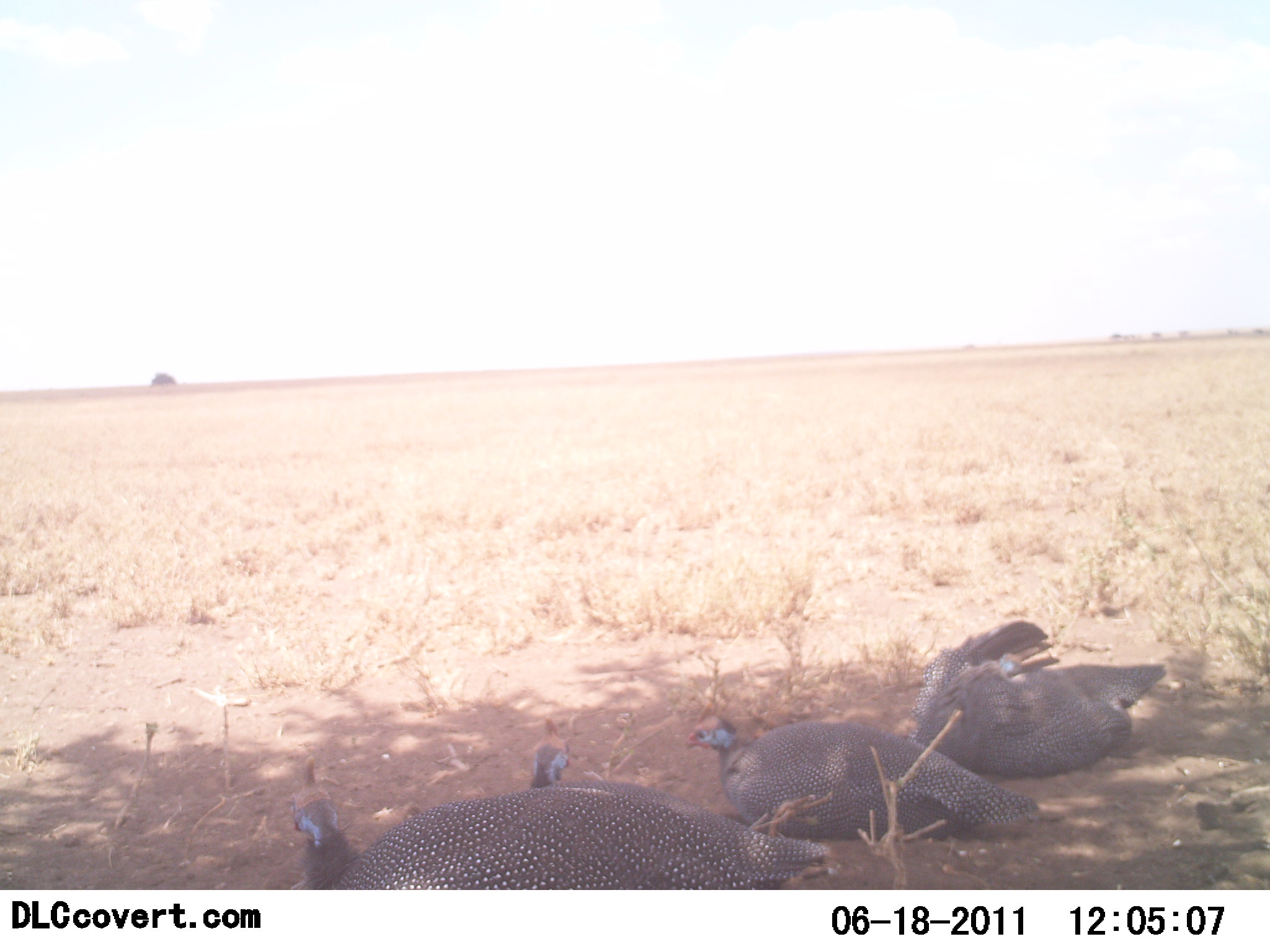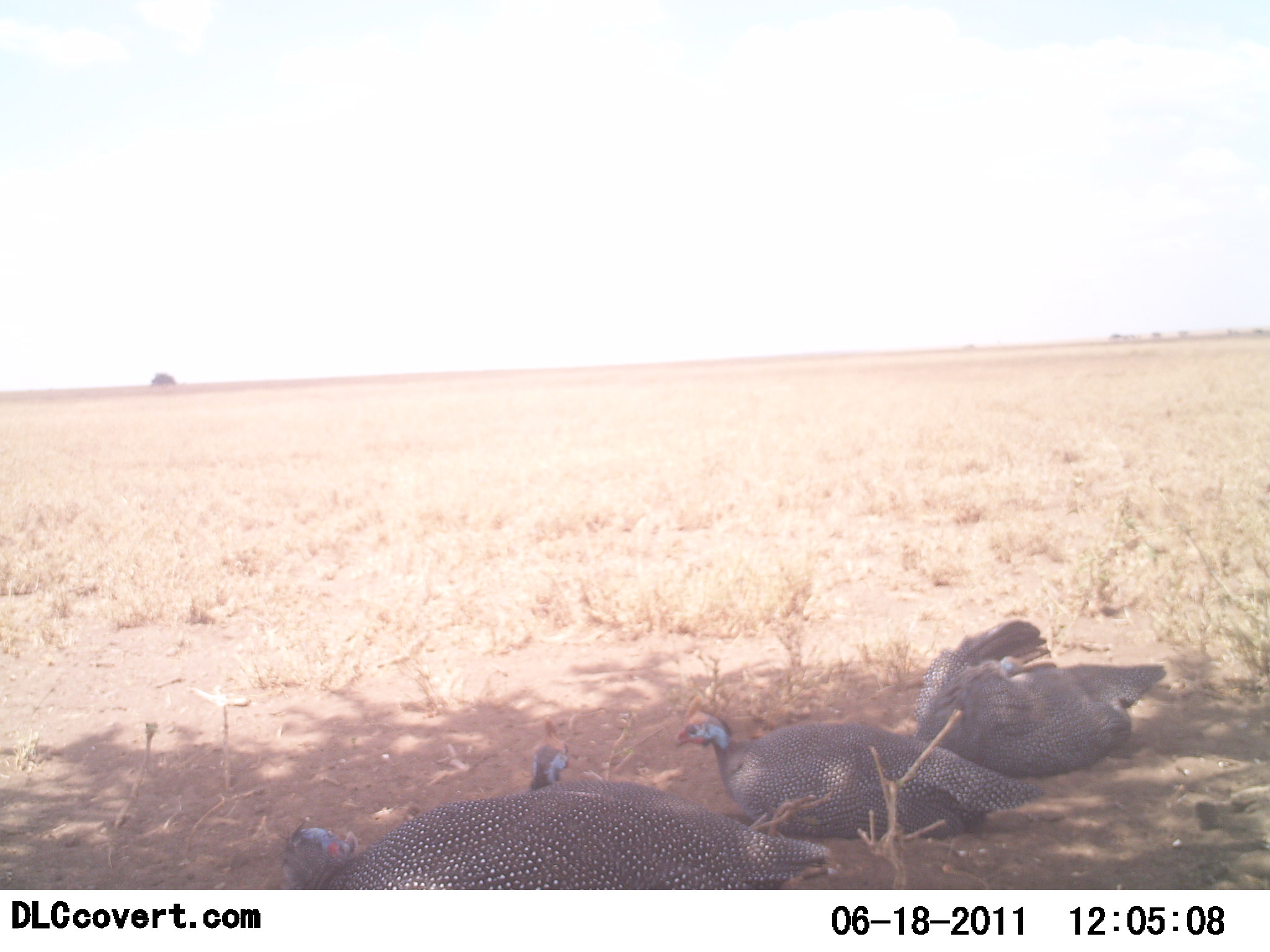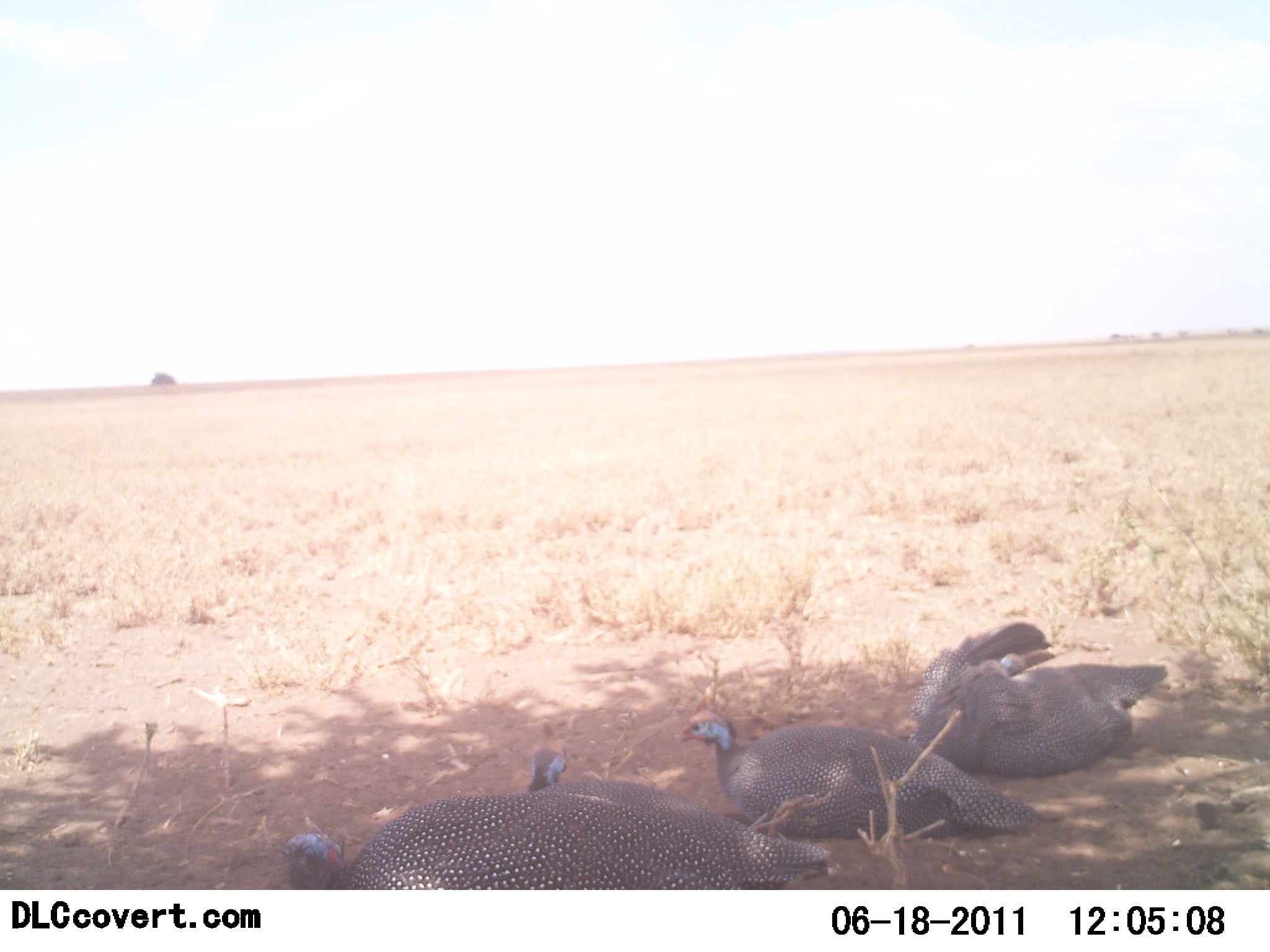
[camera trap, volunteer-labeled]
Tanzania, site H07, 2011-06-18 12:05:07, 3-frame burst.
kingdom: Animalia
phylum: Chordata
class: Aves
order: Galliformes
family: Numididae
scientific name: Numididae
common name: guinea fowl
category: guineafowl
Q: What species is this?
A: Guineafowl (guinea fowl) (Numididae).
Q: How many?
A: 4.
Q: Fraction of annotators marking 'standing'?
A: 10%.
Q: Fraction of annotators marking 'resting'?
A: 100%.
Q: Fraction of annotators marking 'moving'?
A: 0%.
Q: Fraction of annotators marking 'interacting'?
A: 0%.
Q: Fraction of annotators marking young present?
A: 0%.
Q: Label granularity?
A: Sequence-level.